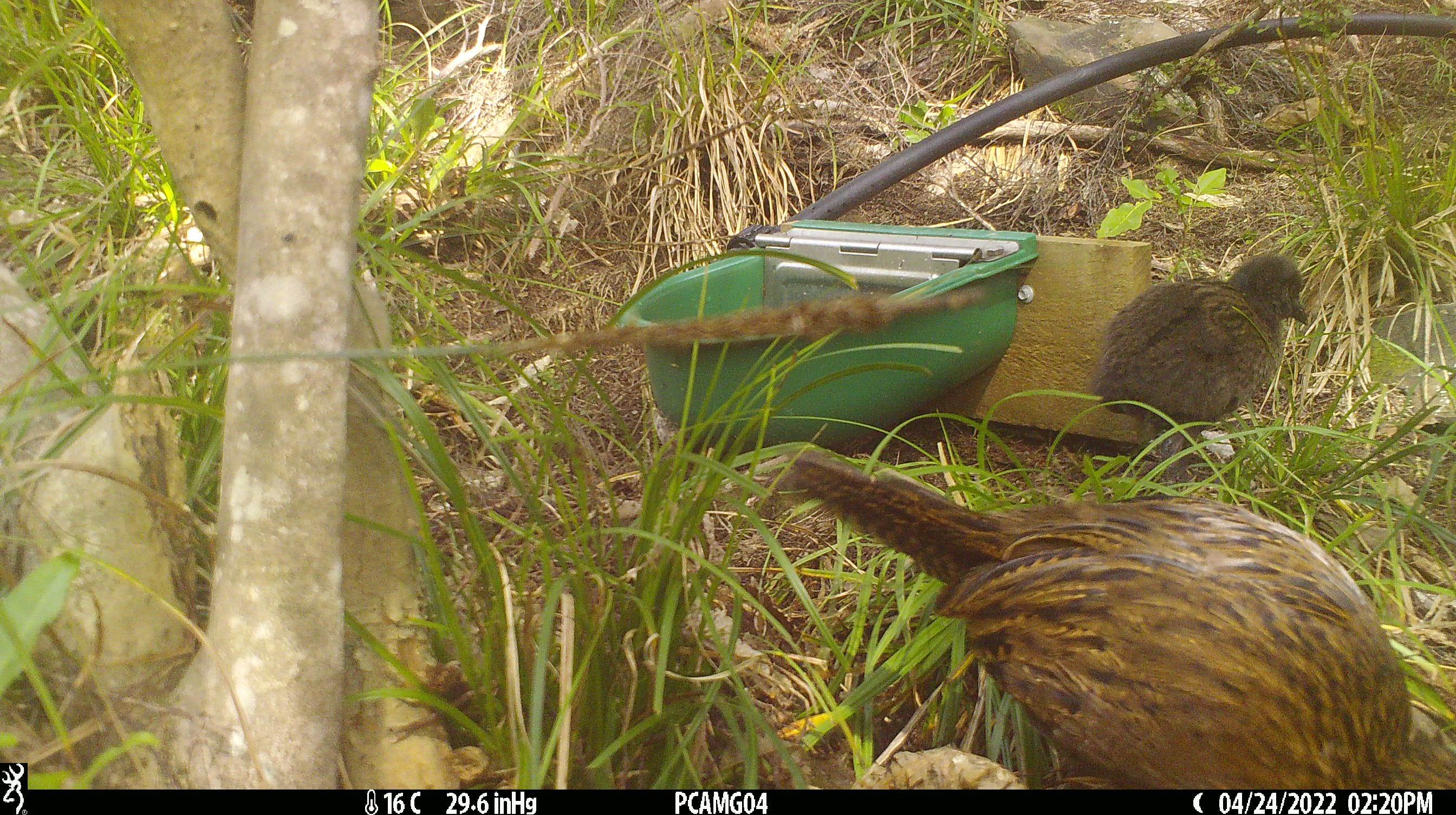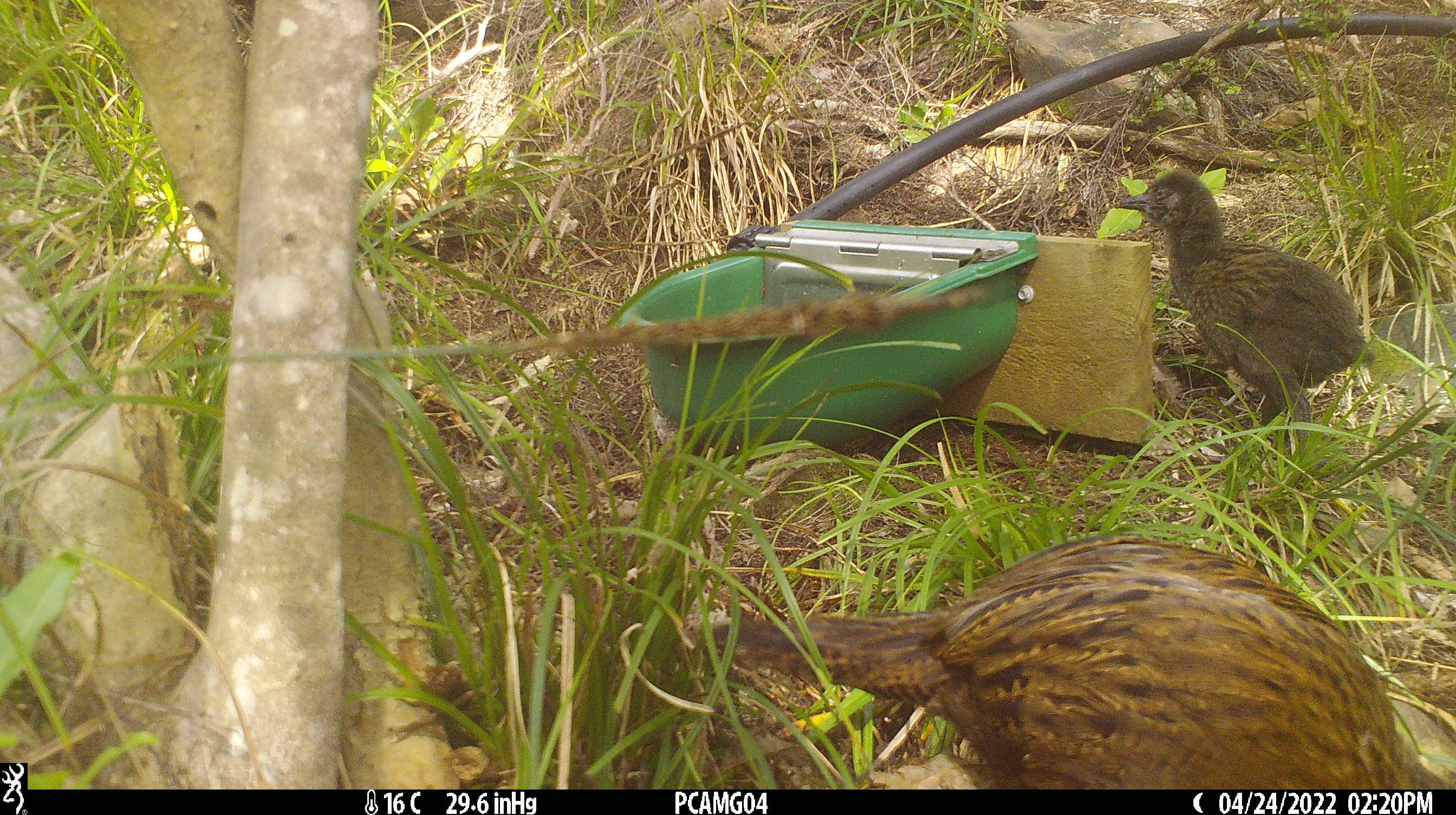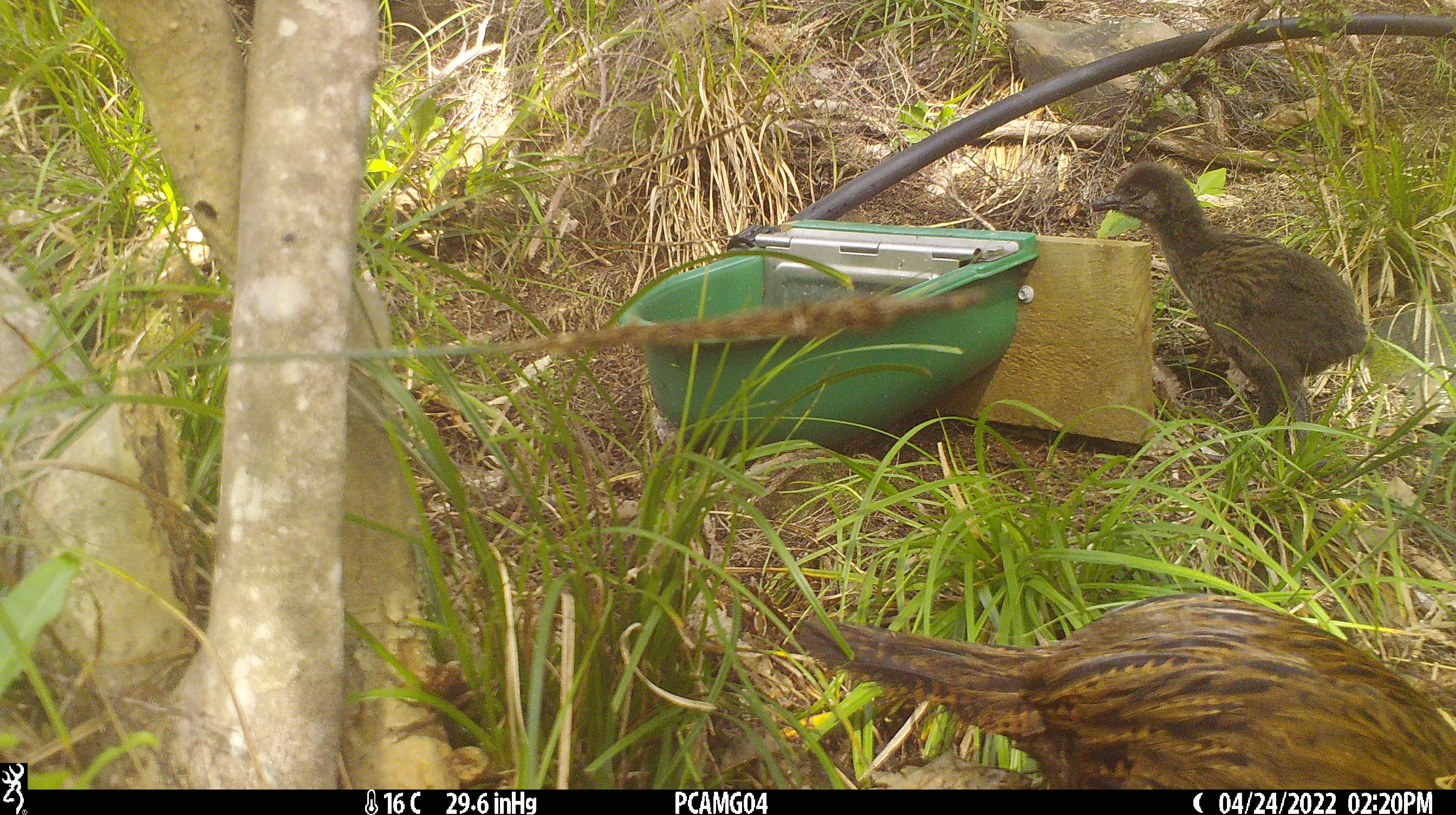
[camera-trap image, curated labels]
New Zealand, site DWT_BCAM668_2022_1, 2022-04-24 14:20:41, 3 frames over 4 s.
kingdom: Animalia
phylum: Chordata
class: Aves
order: Gruiformes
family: Rallidae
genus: Gallirallus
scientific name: Gallirallus australis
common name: weka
Weka (Gallirallus australis).